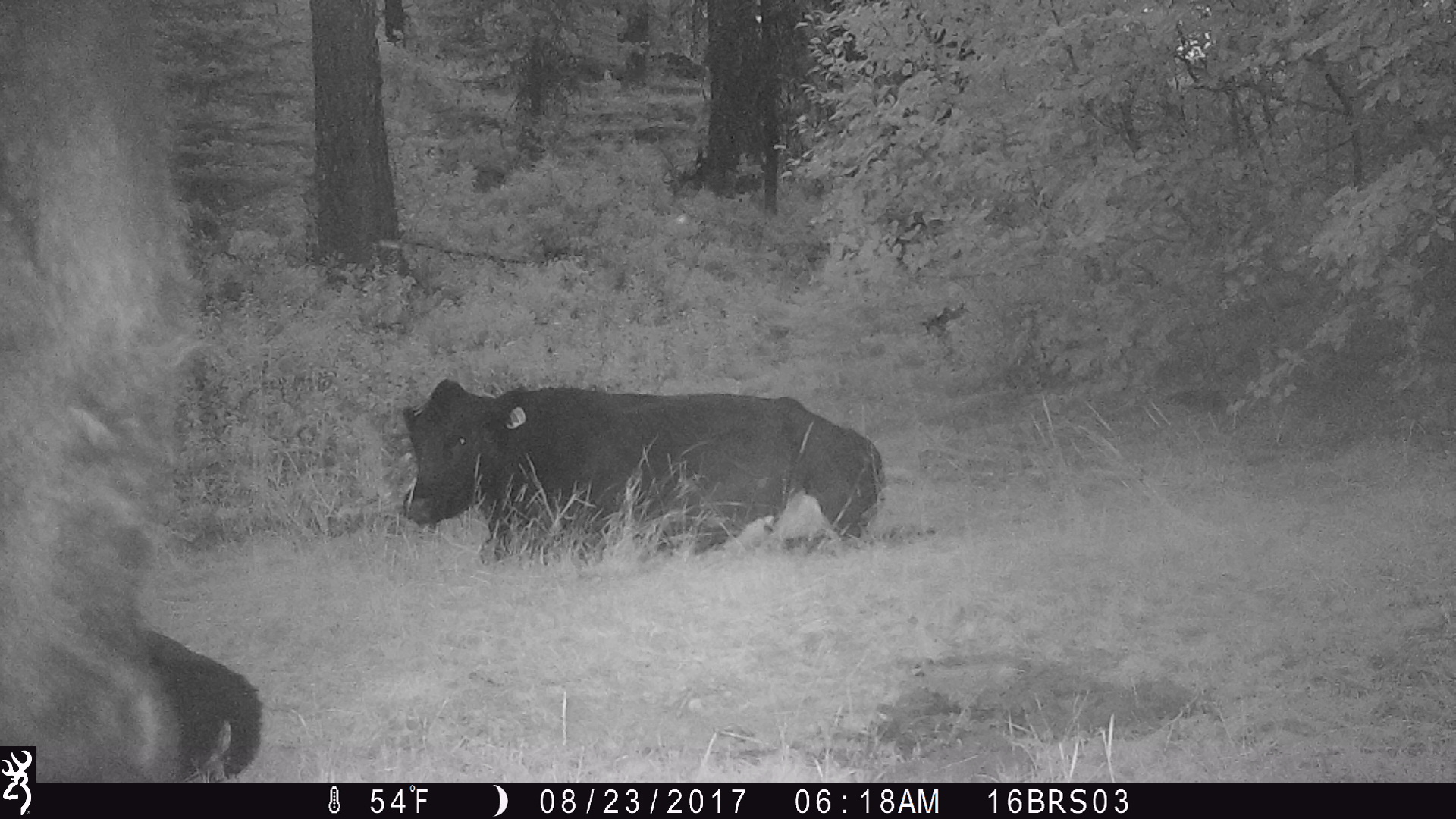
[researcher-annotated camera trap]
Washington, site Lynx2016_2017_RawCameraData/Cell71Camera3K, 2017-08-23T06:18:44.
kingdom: Animalia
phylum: Chordata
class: Mammalia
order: Artiodactyla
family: Bovidae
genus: Bos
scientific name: Bos taurus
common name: domestic cattle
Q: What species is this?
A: Domestic cattle (Bos taurus).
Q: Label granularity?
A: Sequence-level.